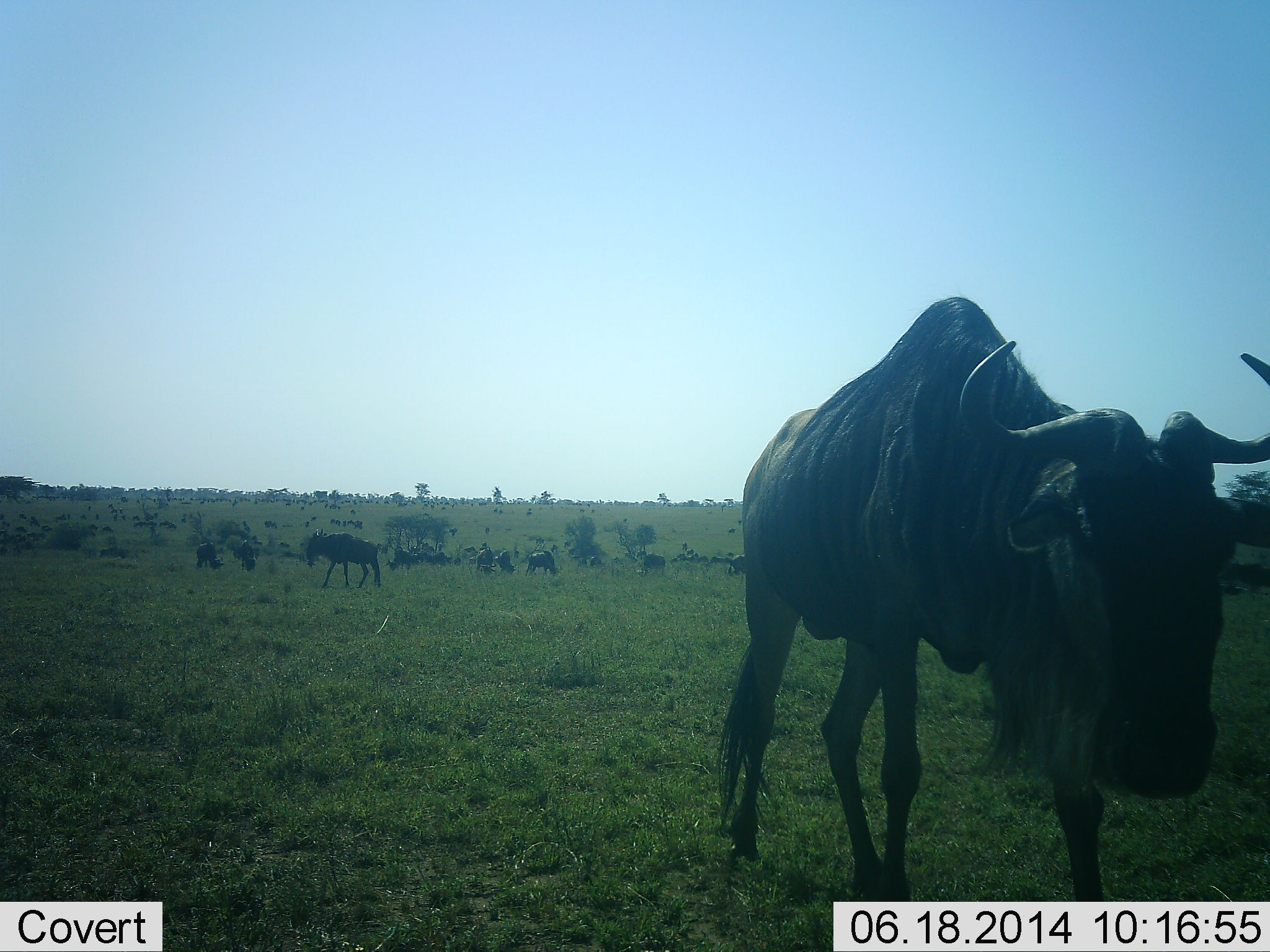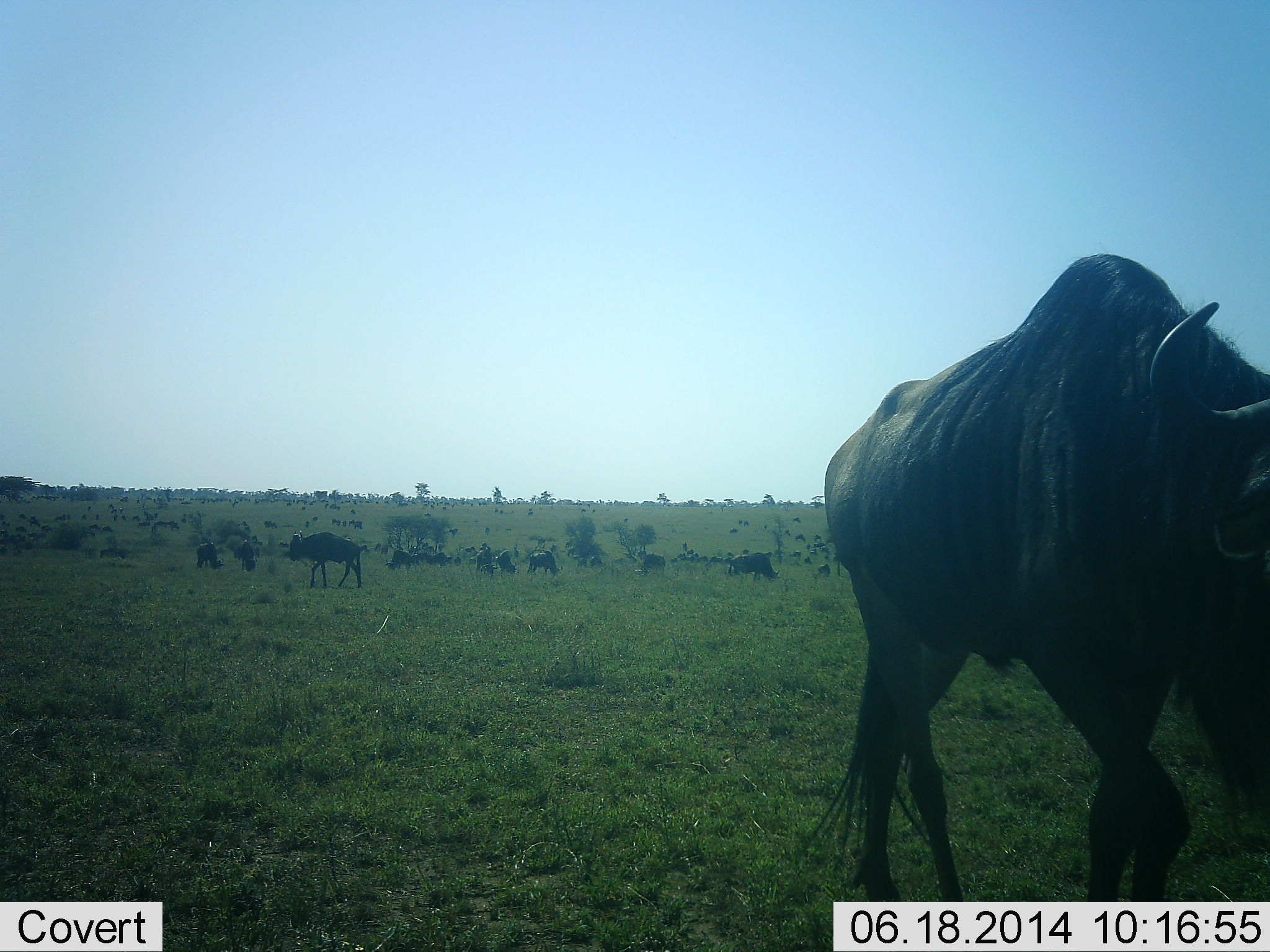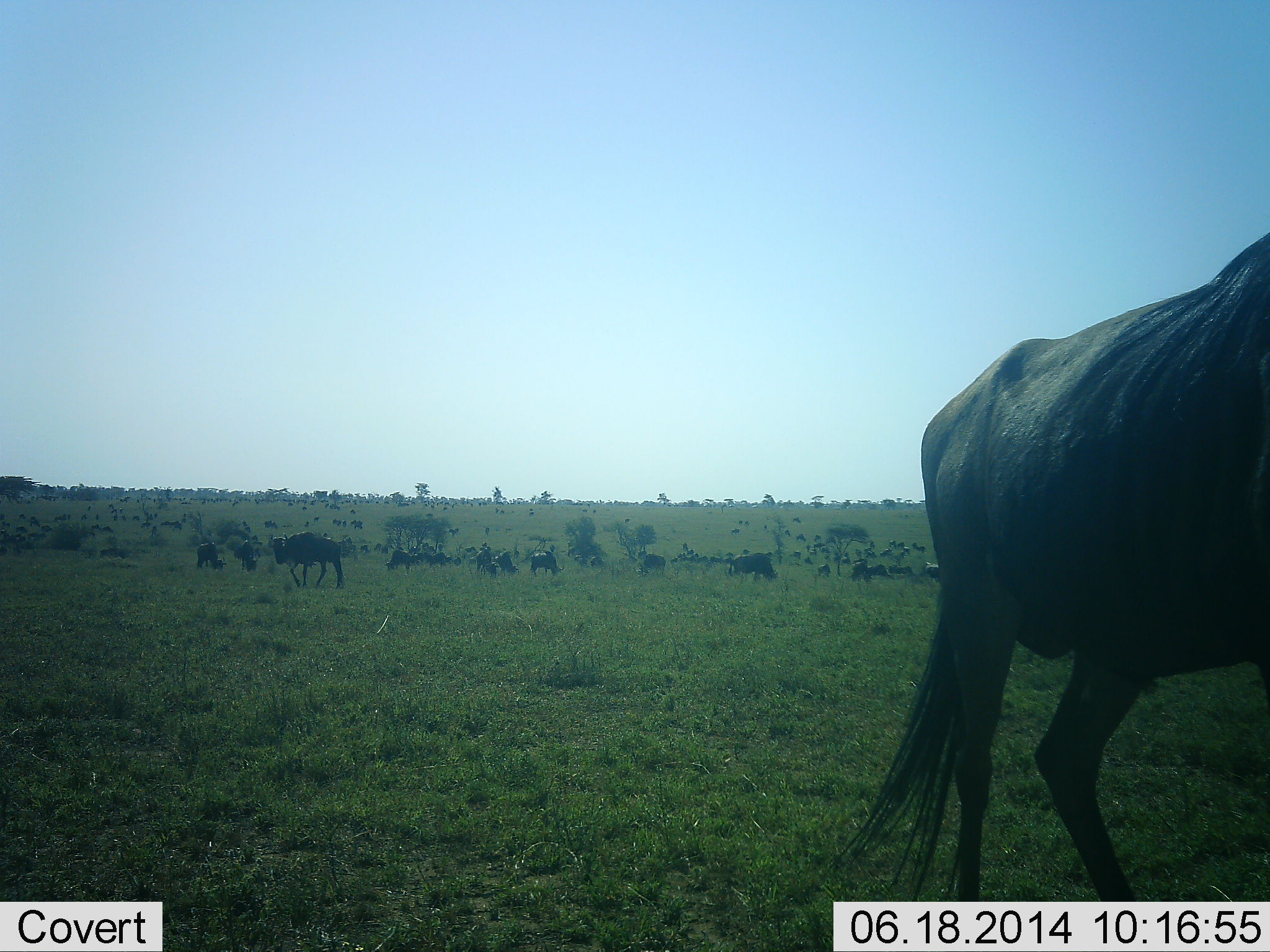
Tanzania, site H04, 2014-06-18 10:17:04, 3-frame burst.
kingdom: Animalia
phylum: Chordata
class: Mammalia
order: Artiodactyla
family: Bovidae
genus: Connochaetes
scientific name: Connochaetes taurinus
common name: blue wildebeest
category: wildebeest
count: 11-50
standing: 60%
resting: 0%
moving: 80%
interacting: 0%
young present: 0%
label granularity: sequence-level